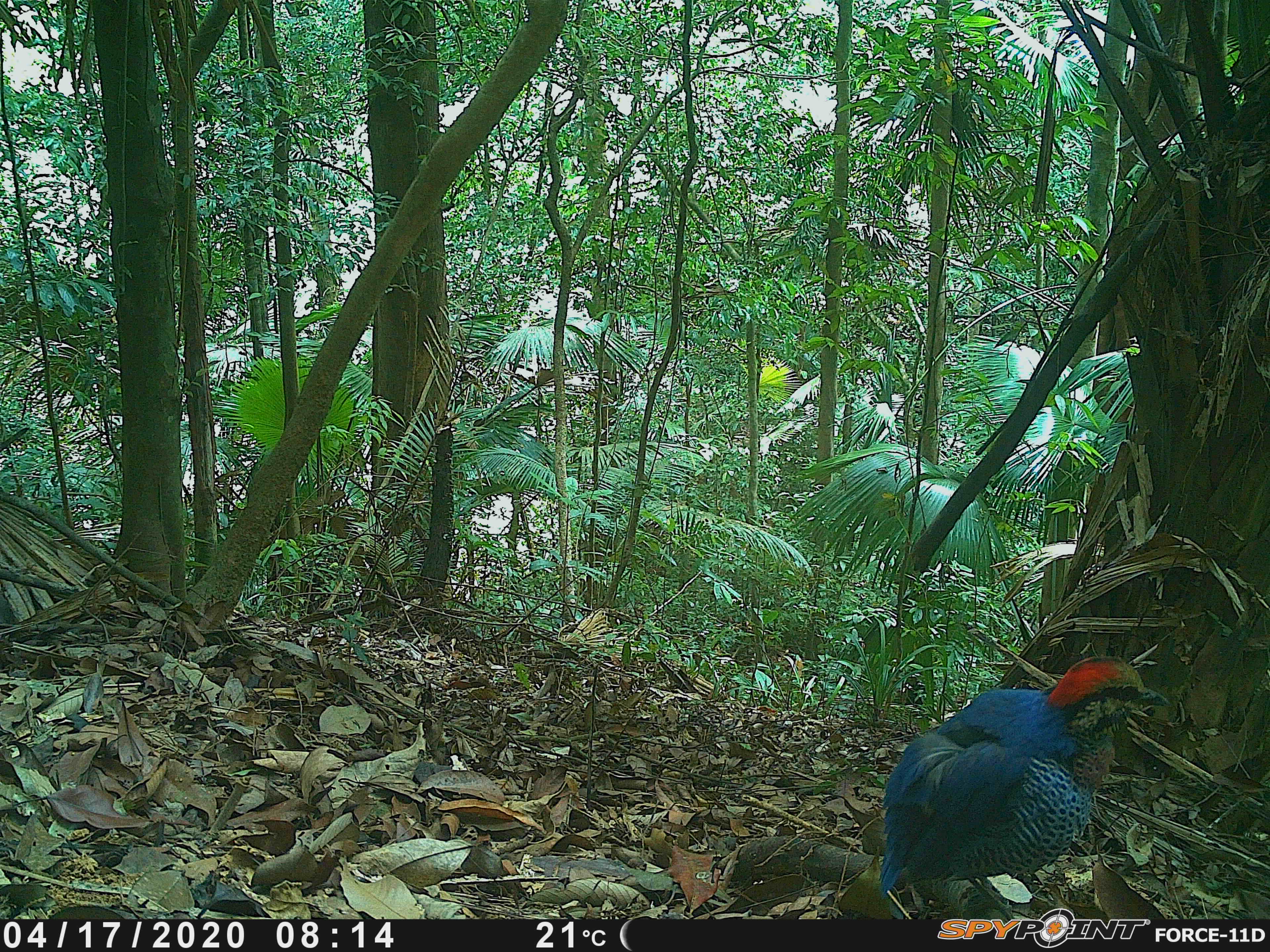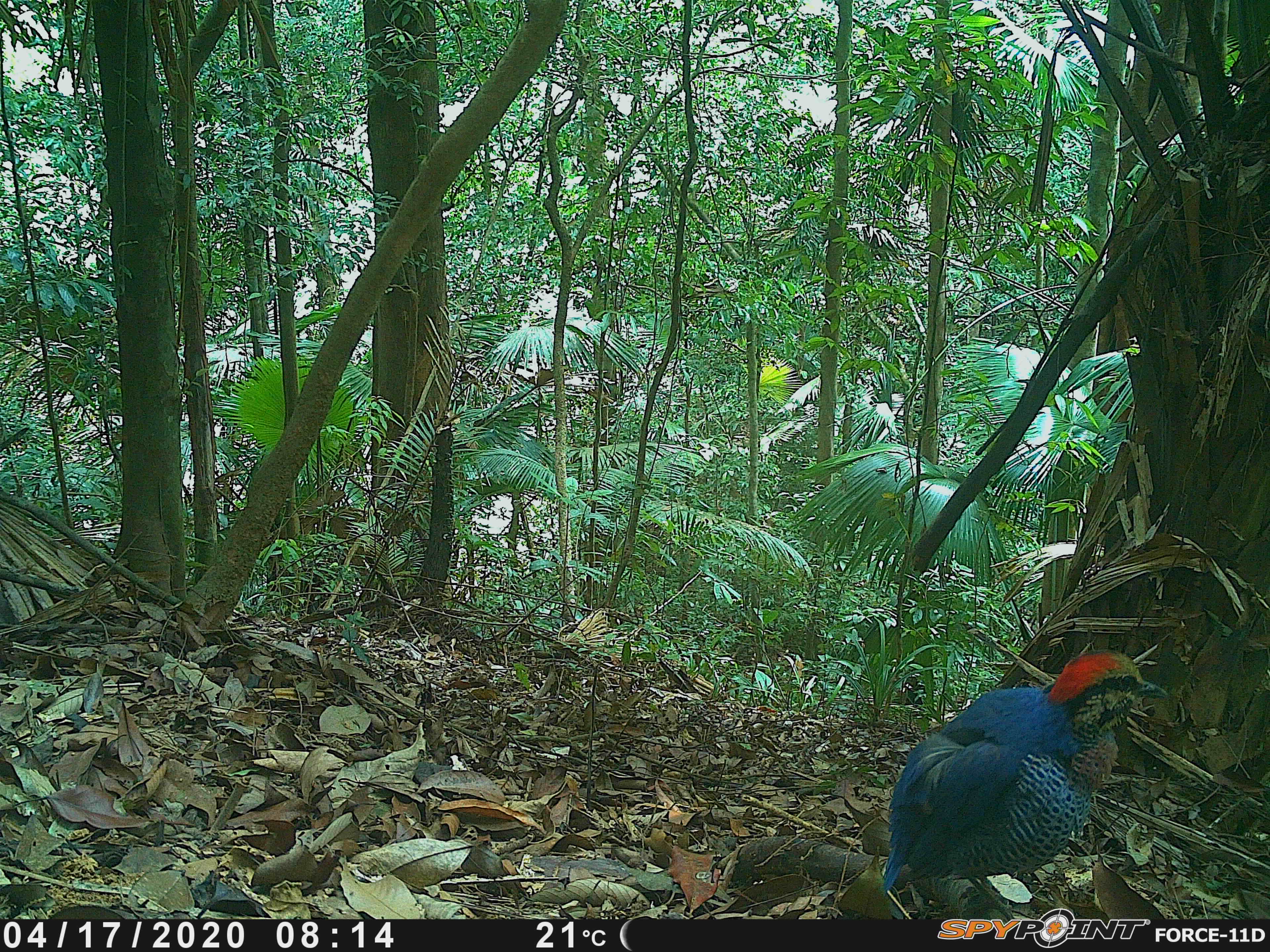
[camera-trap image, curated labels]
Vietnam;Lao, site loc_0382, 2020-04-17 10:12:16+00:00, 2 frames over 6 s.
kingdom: Animalia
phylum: Chordata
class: Aves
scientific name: Aves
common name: bird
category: unidentified bird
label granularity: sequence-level